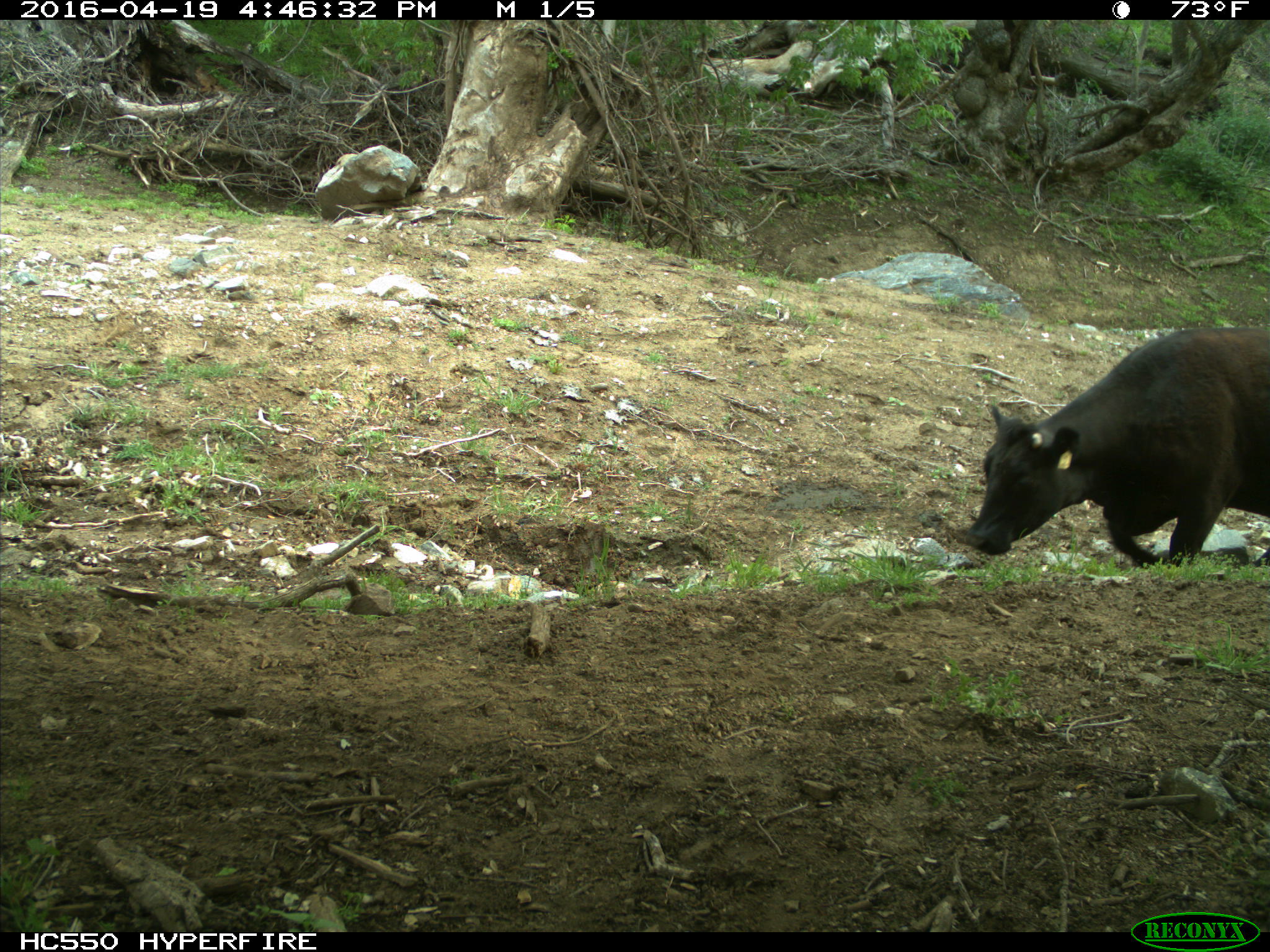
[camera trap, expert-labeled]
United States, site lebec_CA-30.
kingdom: Animalia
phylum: Chordata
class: Mammalia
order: Artiodactyla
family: Bovidae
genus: Bos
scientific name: Bos taurus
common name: domestic cow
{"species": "Bos taurus (domestic cow)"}